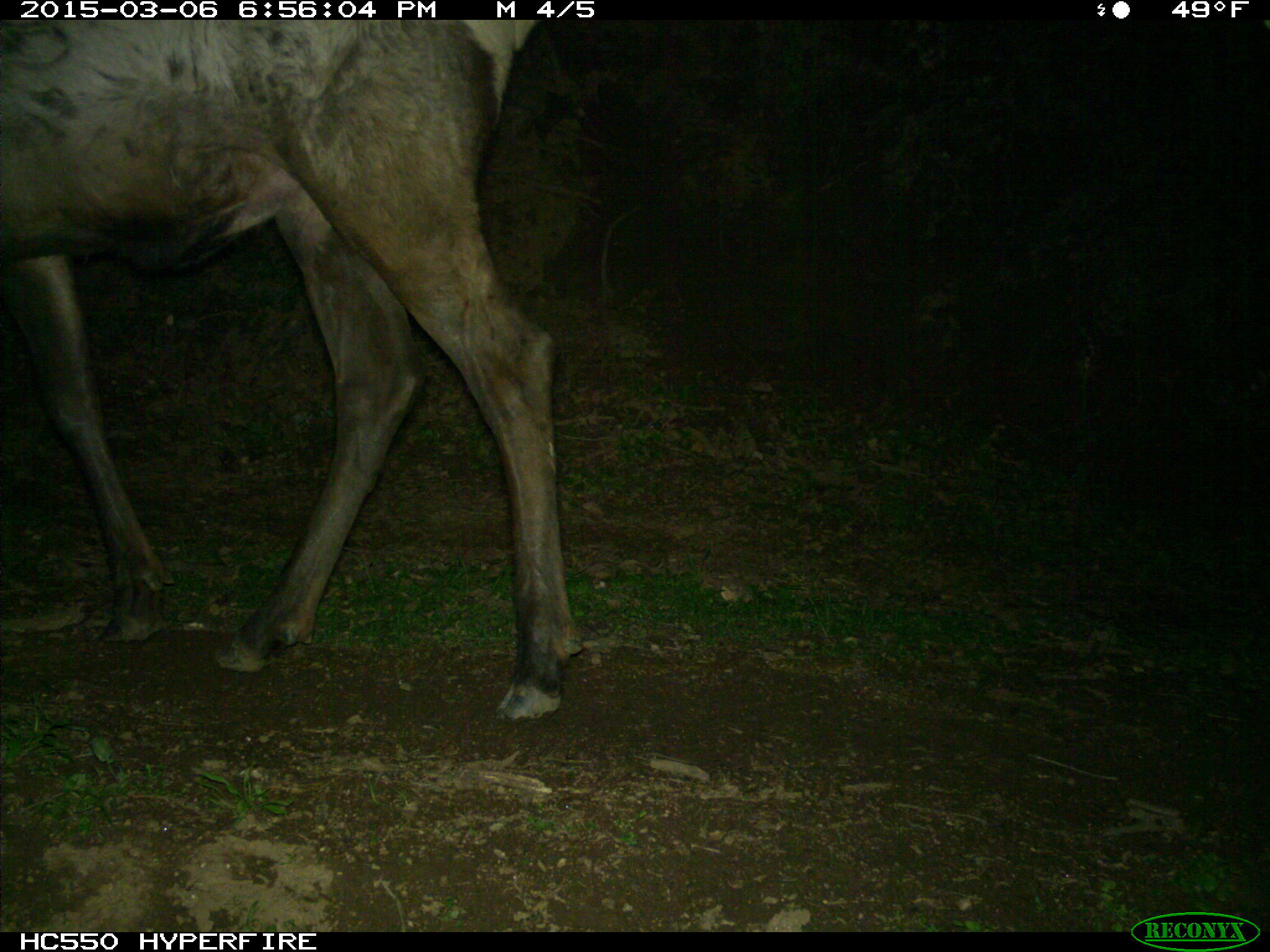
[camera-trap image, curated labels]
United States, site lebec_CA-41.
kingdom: Animalia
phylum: Chordata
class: Mammalia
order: Artiodactyla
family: Cervidae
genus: Cervus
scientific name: Cervus canadensis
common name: elk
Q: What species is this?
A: Cervus canadensis (elk).